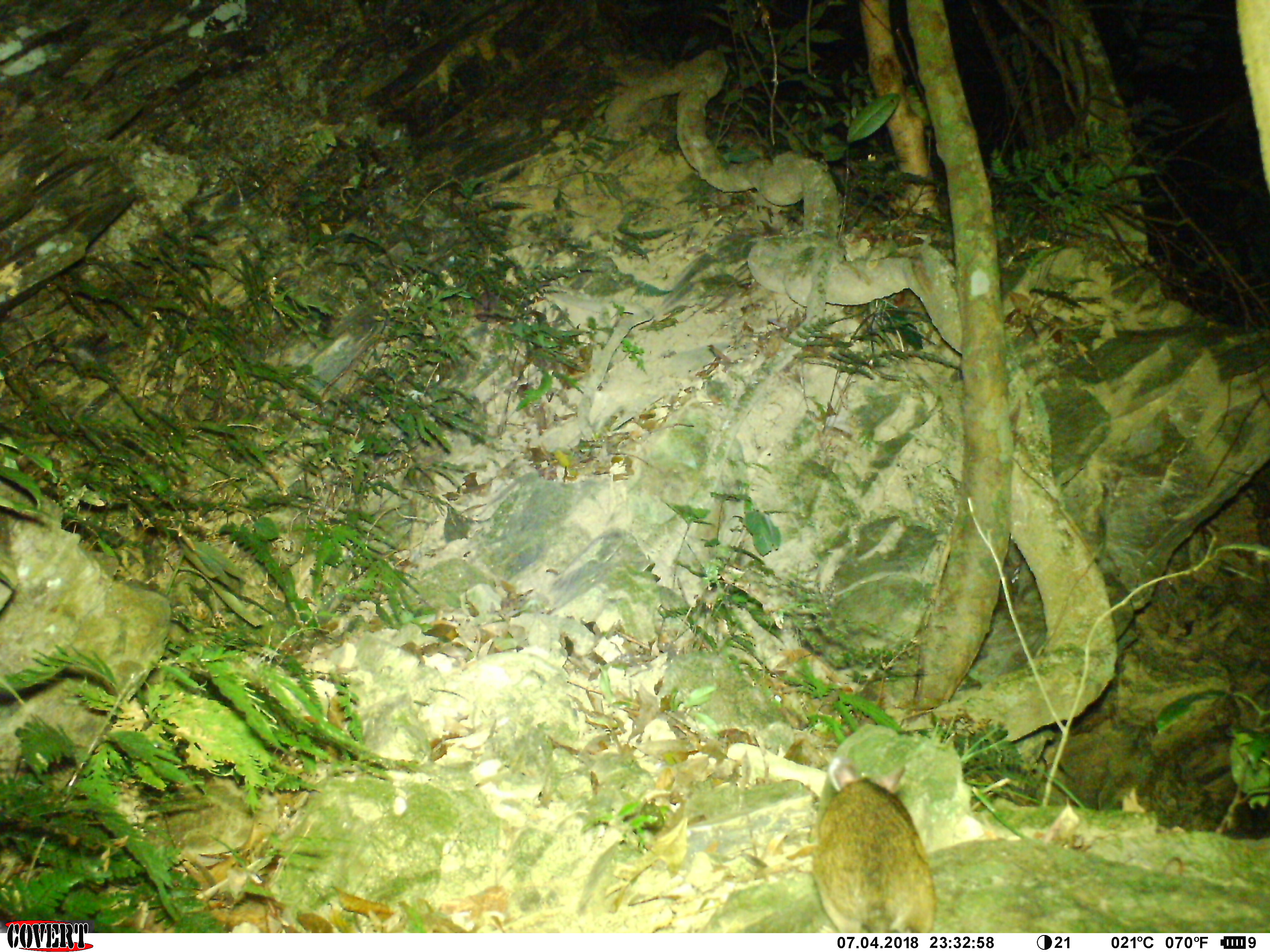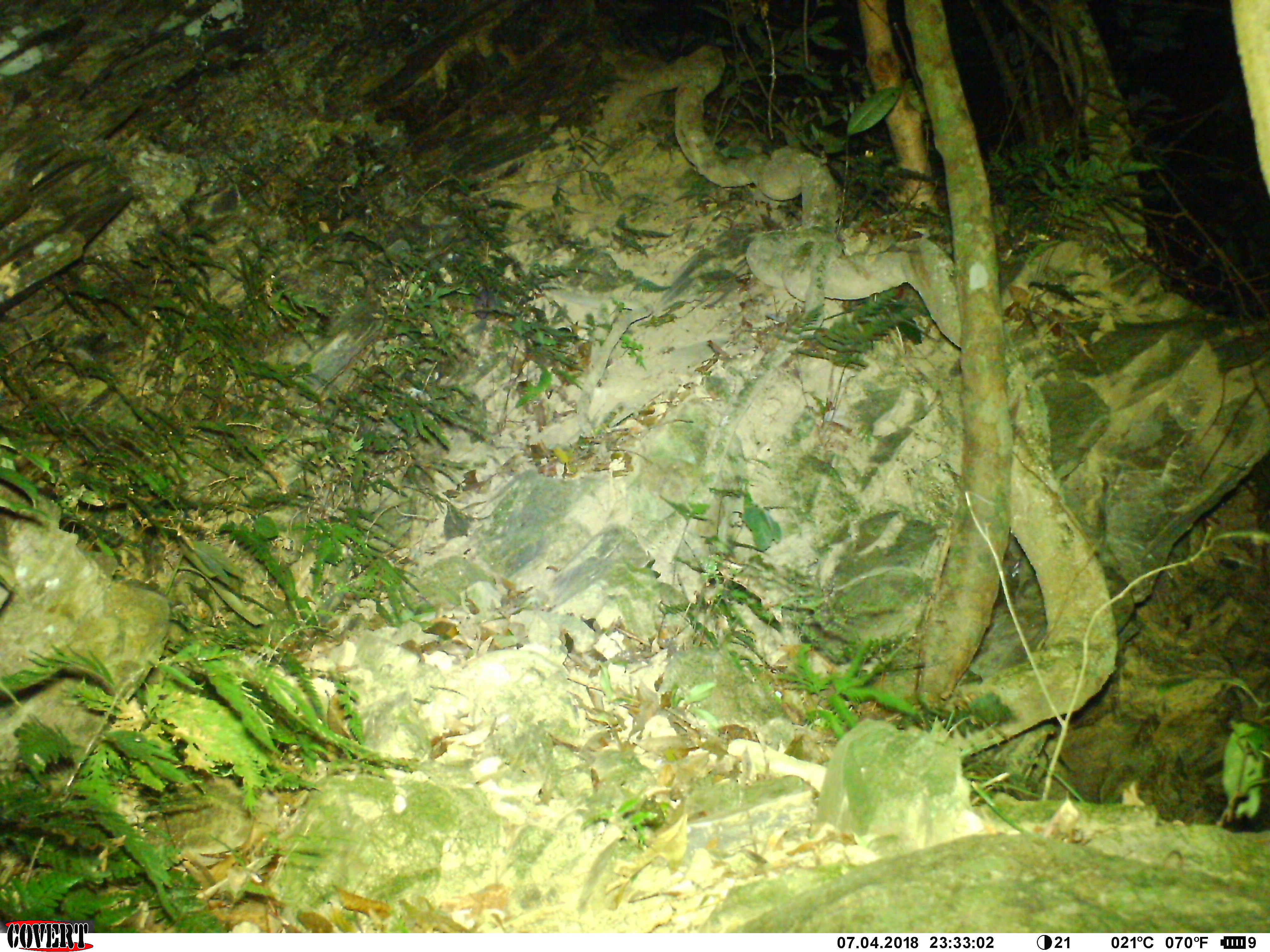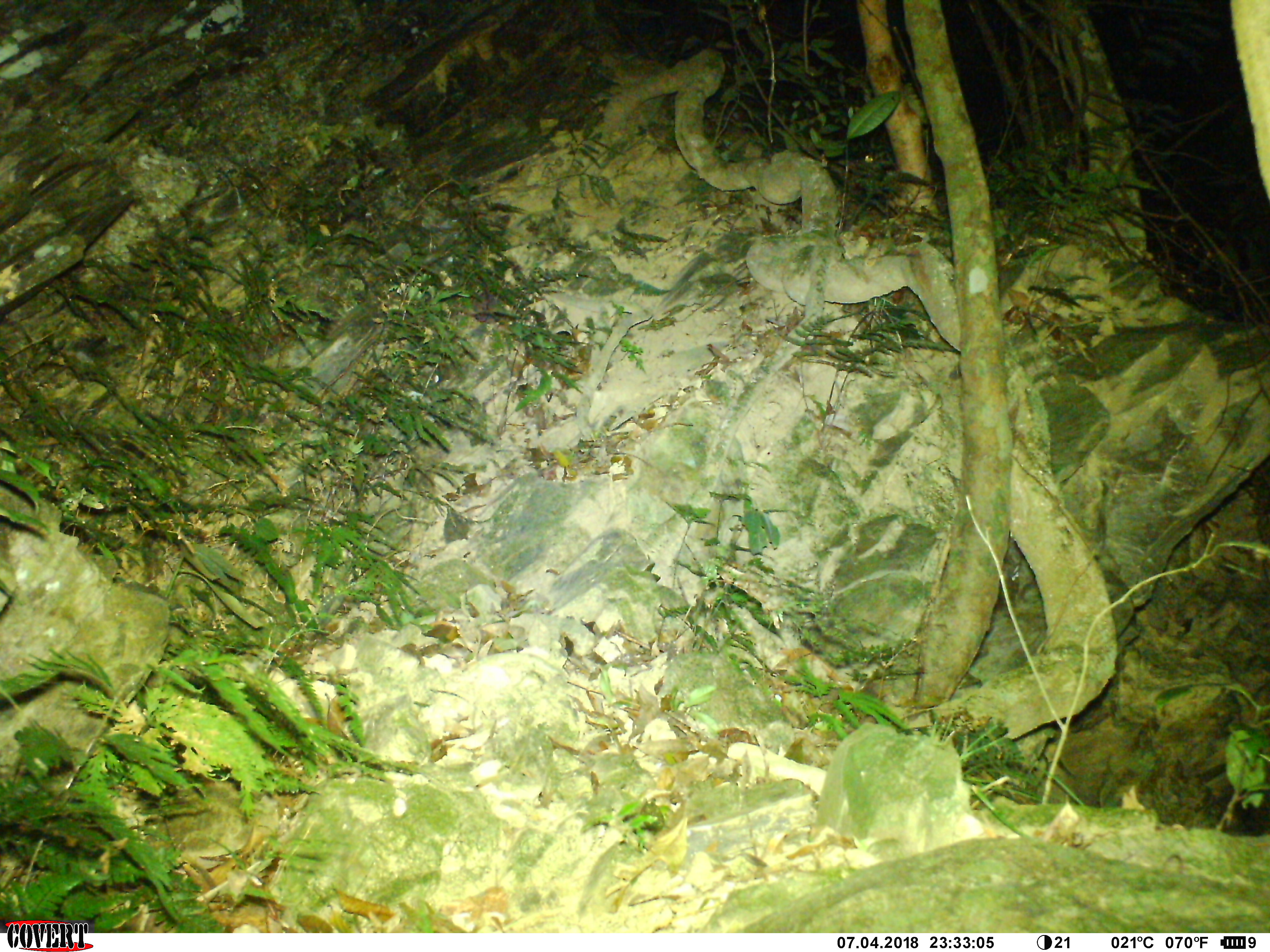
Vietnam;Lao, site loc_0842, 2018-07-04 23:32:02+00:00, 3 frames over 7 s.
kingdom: Animalia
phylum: Chordata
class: Mammalia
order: Rodentia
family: Muridae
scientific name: Muridae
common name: old-world mice and rats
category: unidentified murid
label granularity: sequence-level